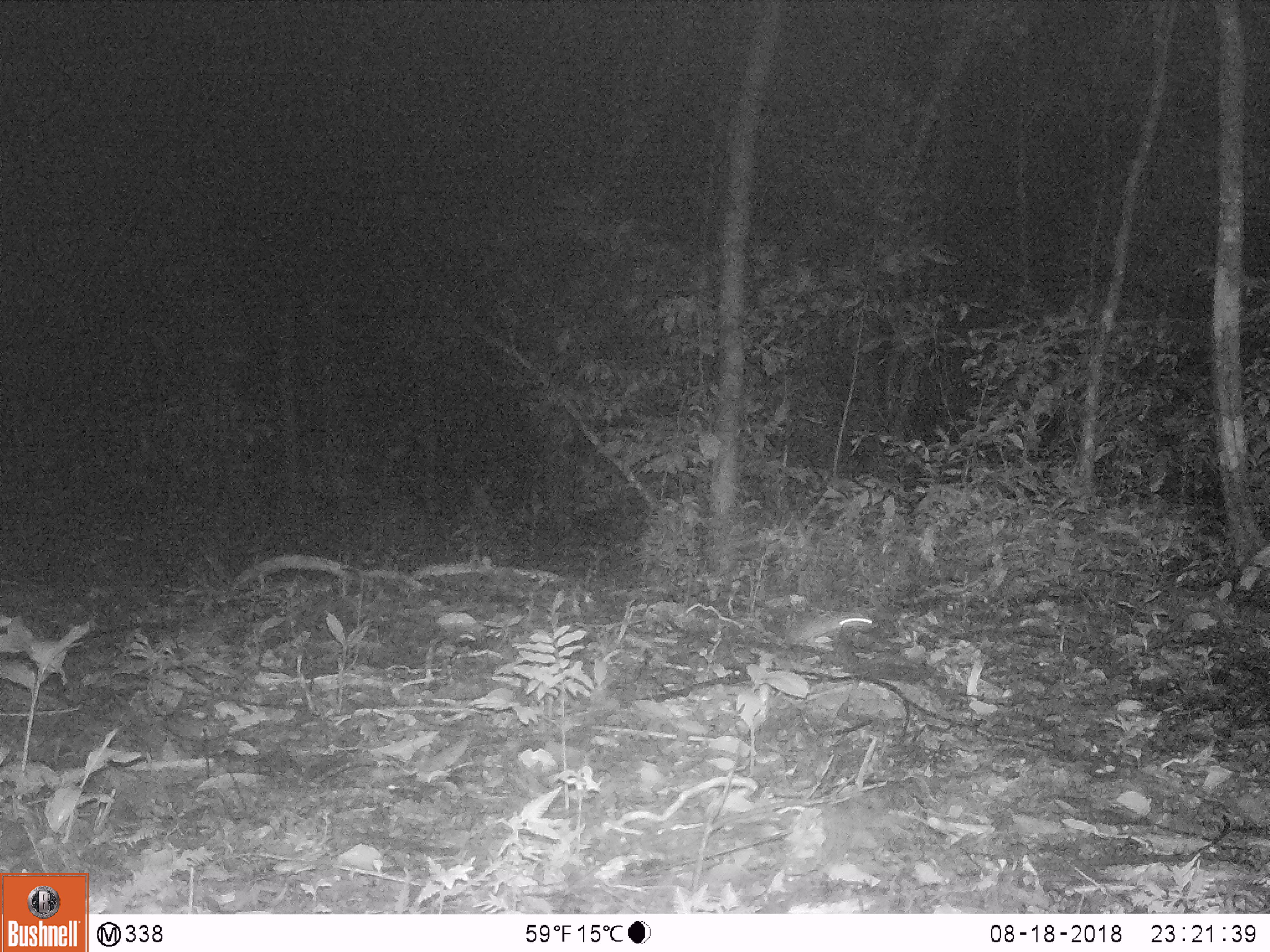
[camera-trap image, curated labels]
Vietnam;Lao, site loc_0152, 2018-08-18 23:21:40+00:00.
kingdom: Animalia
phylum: Chordata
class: Mammalia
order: Rodentia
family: Muridae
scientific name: Muridae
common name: old-world mice and rats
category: unidentified murid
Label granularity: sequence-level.